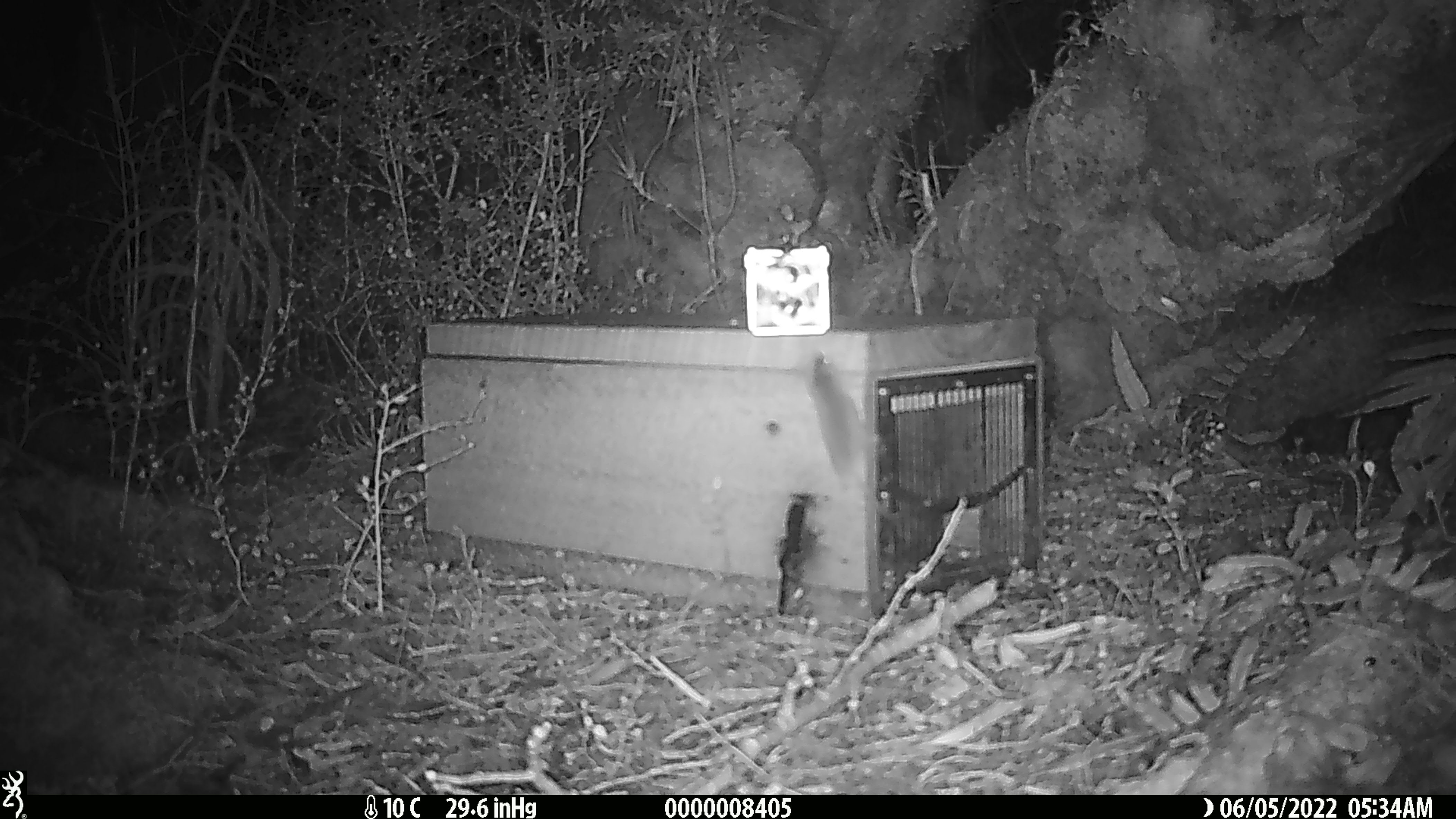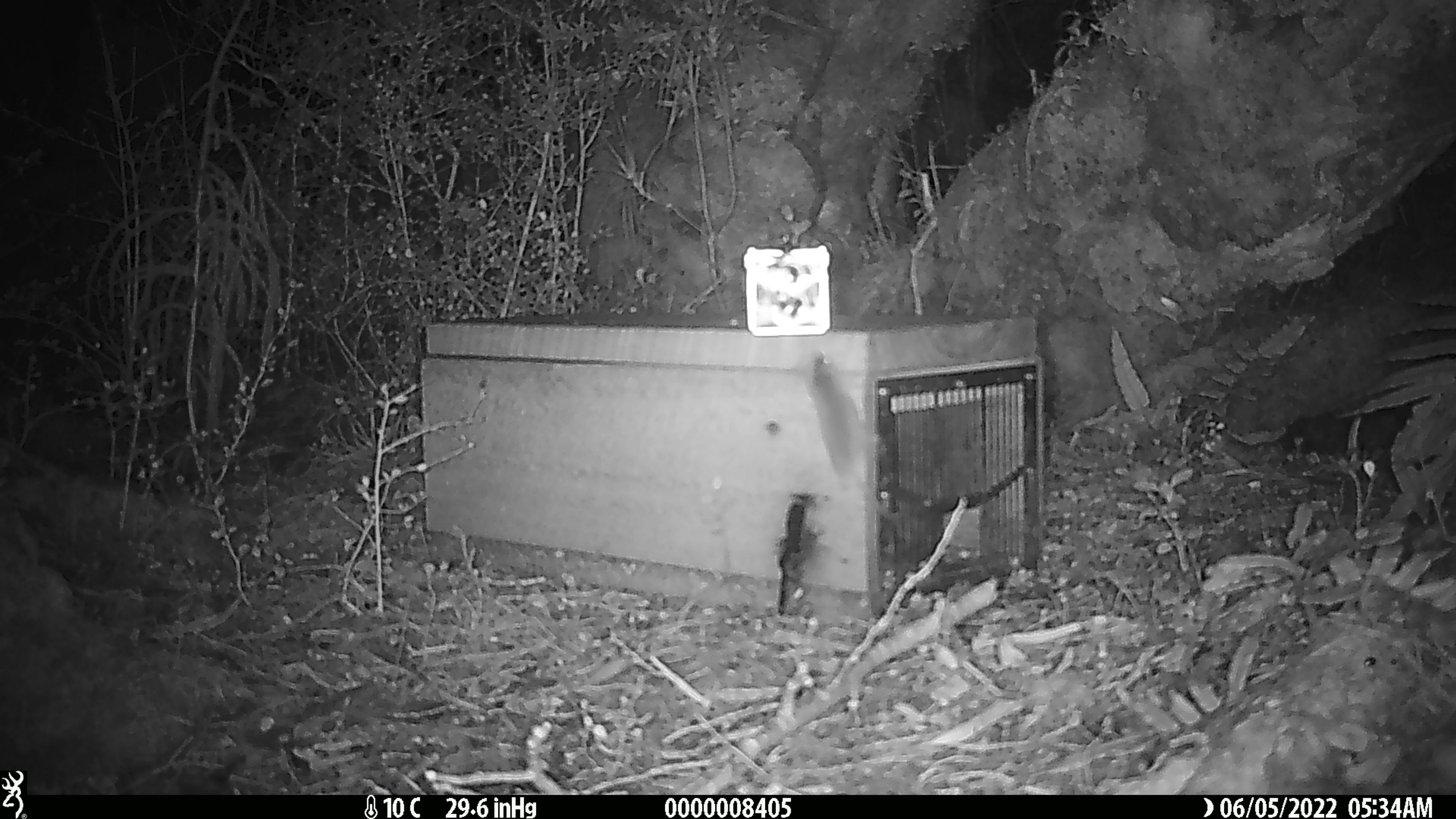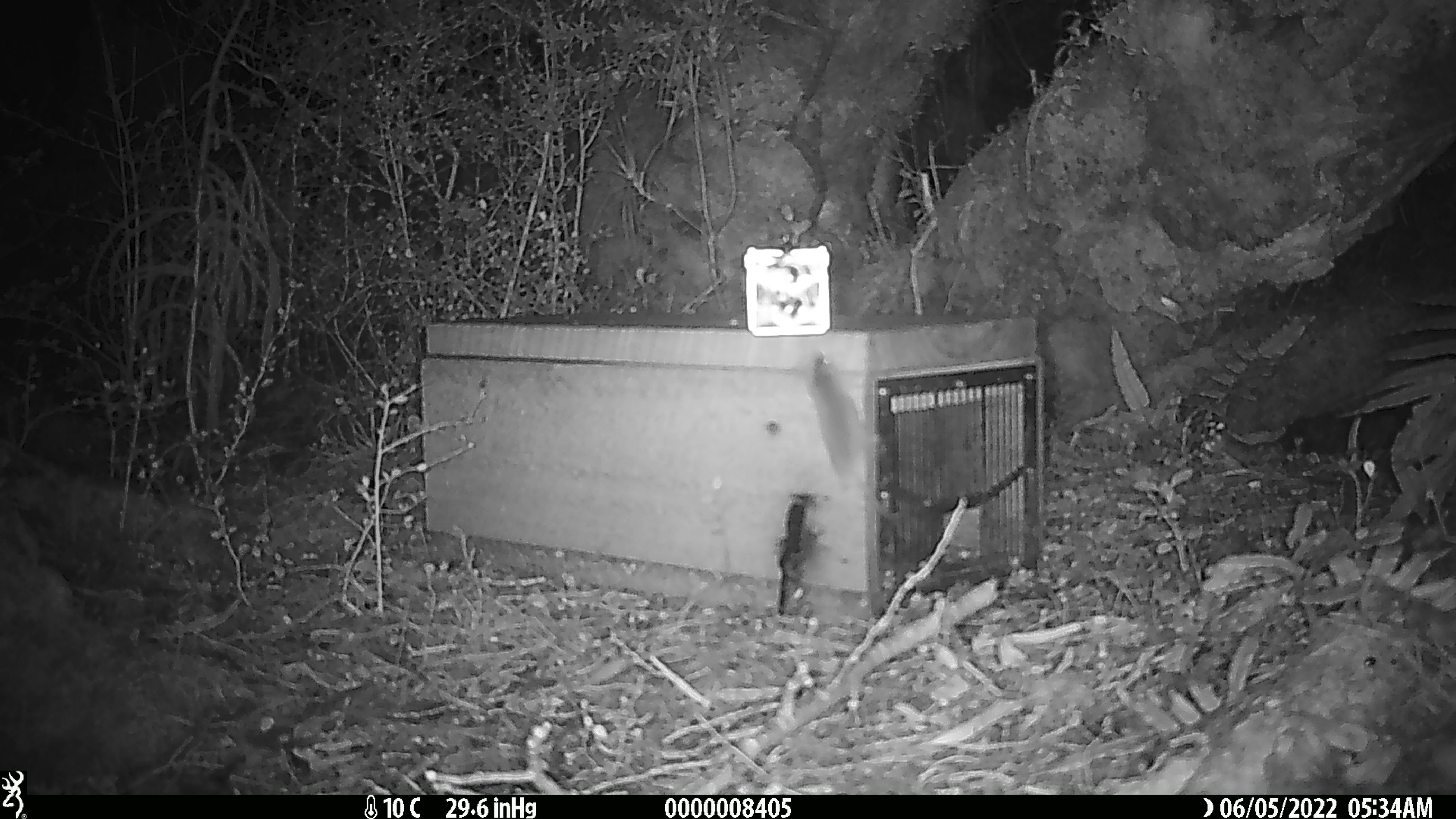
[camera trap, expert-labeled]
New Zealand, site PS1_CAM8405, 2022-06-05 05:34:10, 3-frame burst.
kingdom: Animalia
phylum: Chordata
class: Mammalia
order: Rodentia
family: Muridae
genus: Mus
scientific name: Mus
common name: mouse